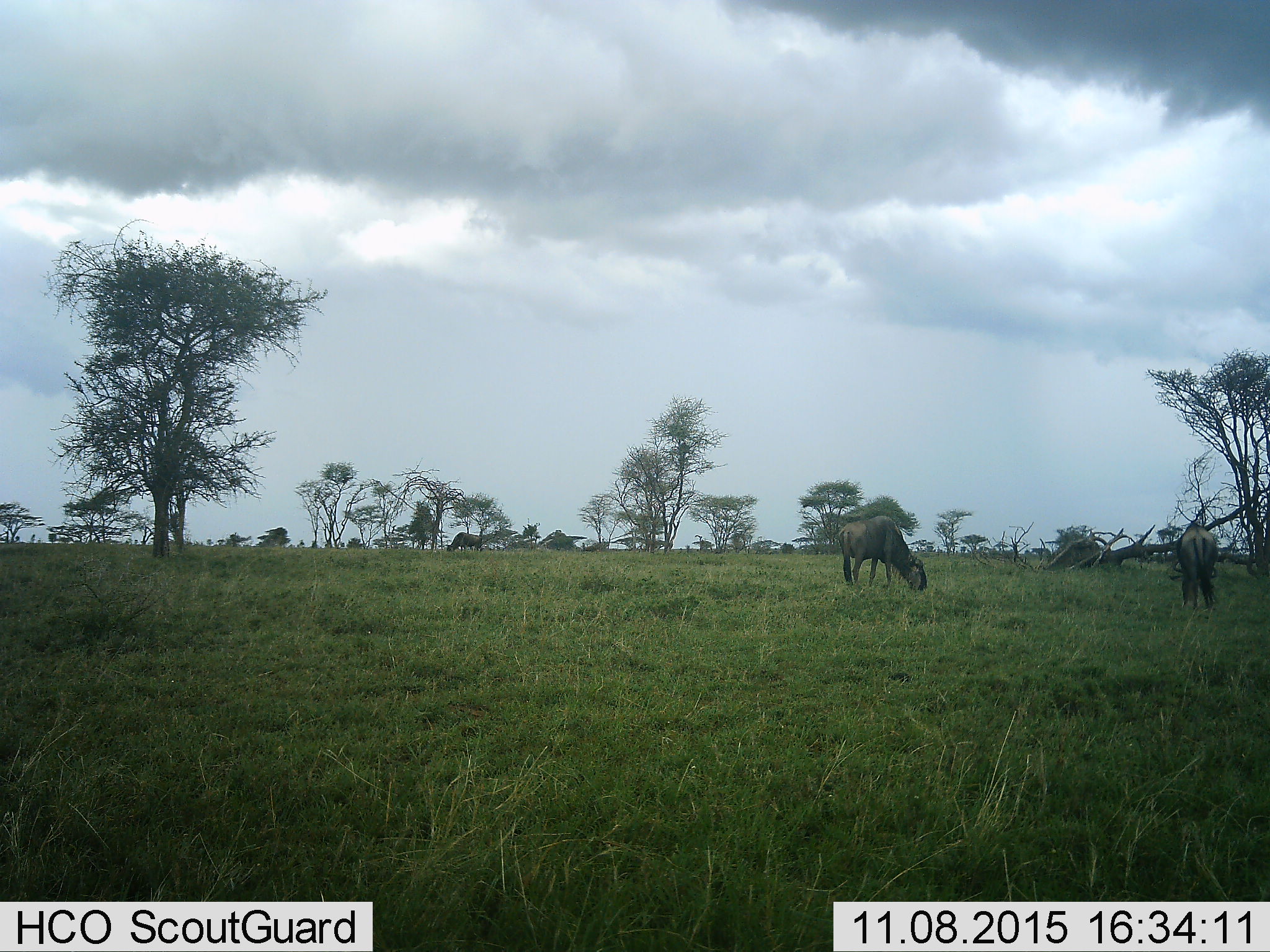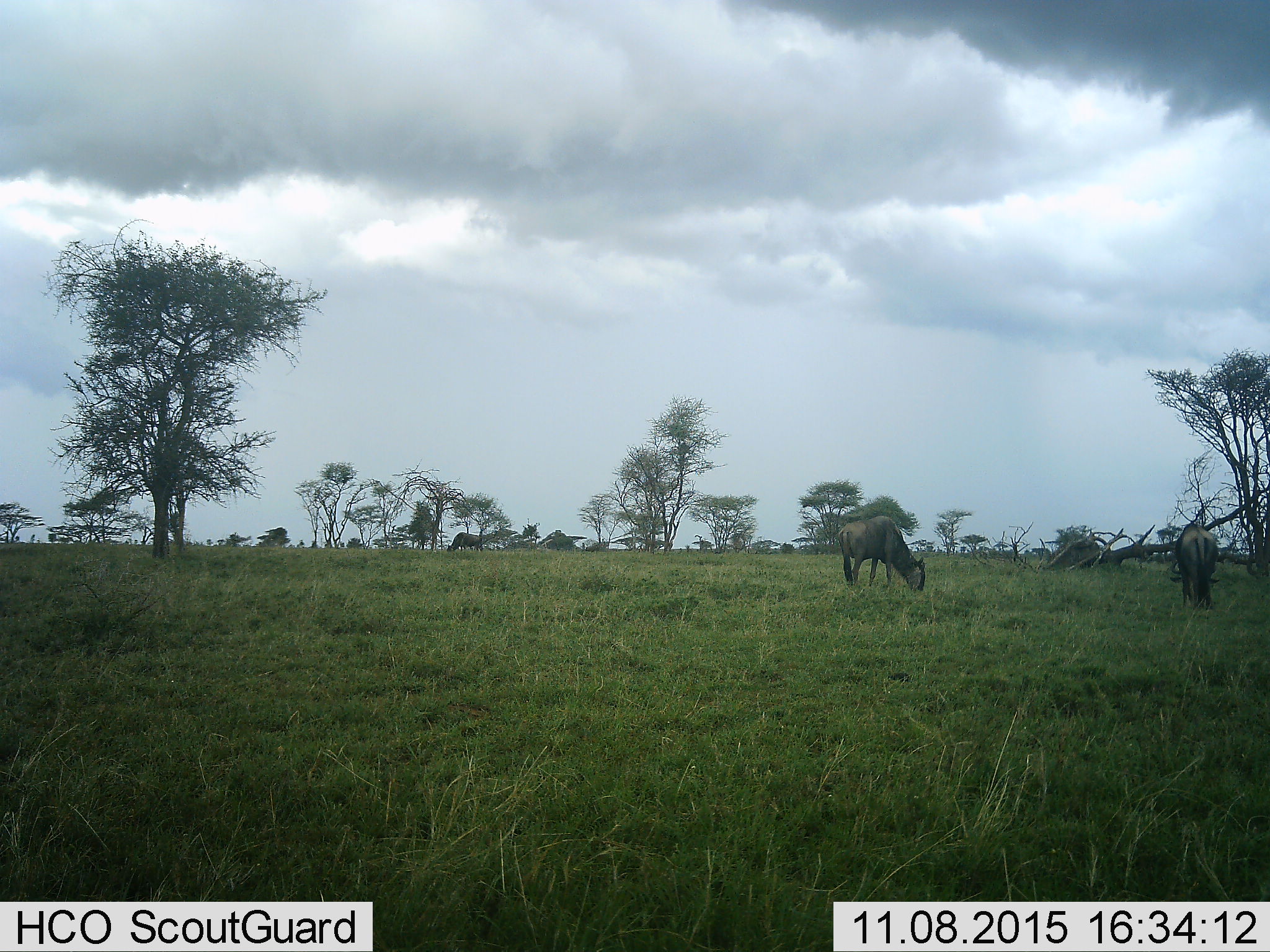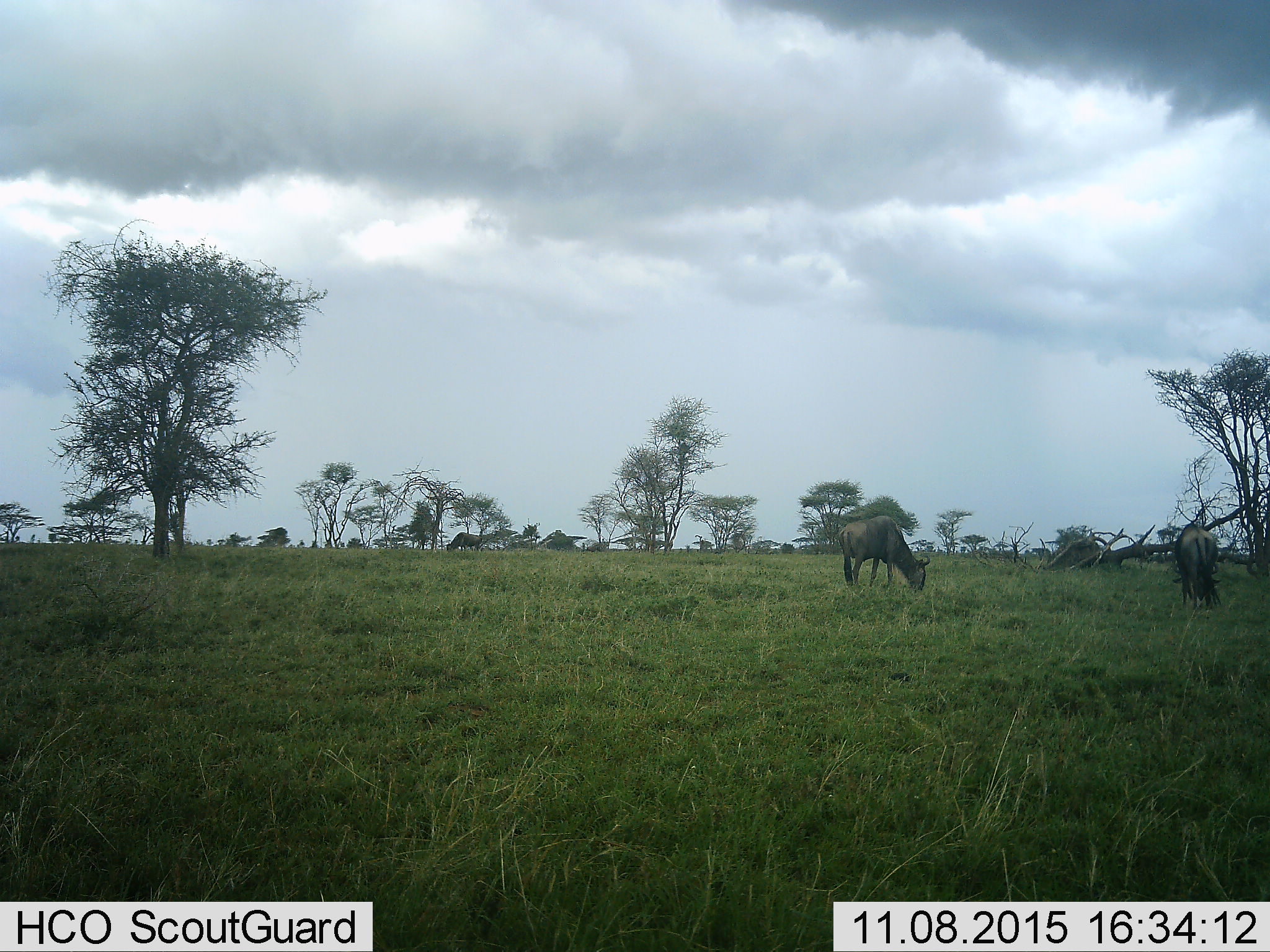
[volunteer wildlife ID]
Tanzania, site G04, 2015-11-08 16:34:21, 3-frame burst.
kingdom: Animalia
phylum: Chordata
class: Mammalia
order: Artiodactyla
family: Bovidae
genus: Connochaetes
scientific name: Connochaetes taurinus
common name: blue wildebeest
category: wildebeest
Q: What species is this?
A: Wildebeest (blue wildebeest) (Connochaetes taurinus).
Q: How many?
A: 3.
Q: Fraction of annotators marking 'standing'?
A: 21%.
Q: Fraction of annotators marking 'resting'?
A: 0%.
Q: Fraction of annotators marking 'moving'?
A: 7%.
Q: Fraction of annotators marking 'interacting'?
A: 0%.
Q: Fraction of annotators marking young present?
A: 0%.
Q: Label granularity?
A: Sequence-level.